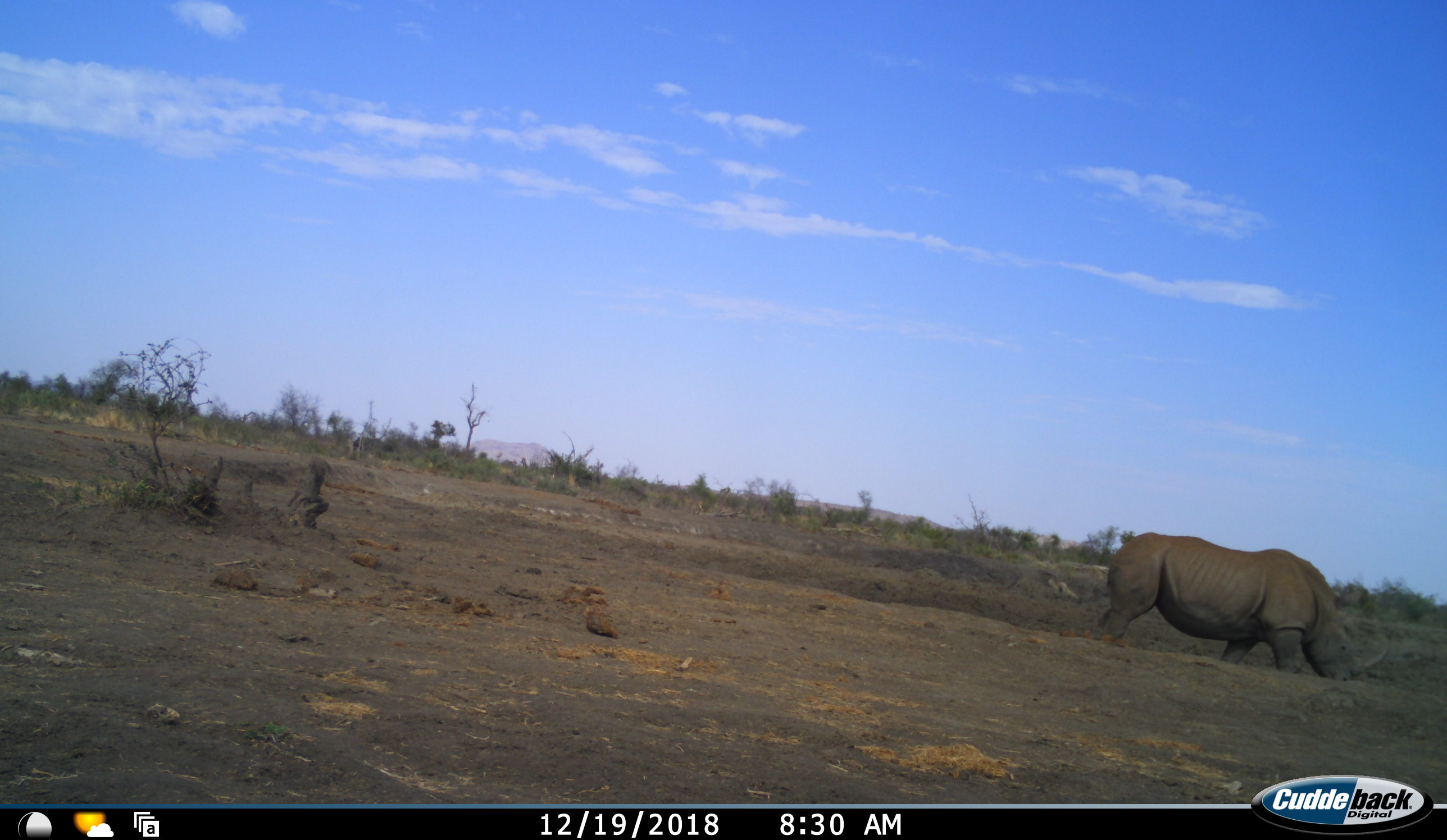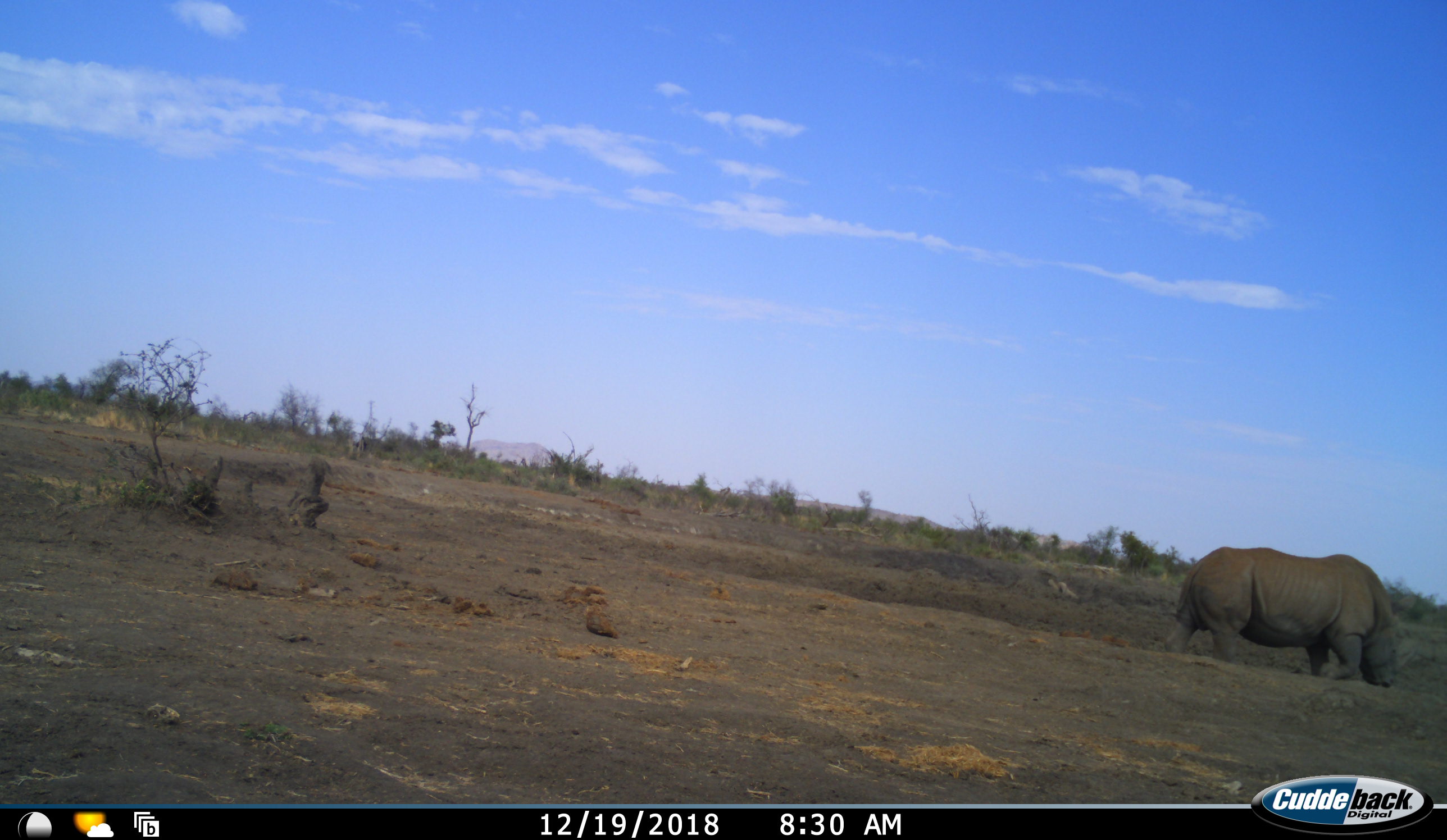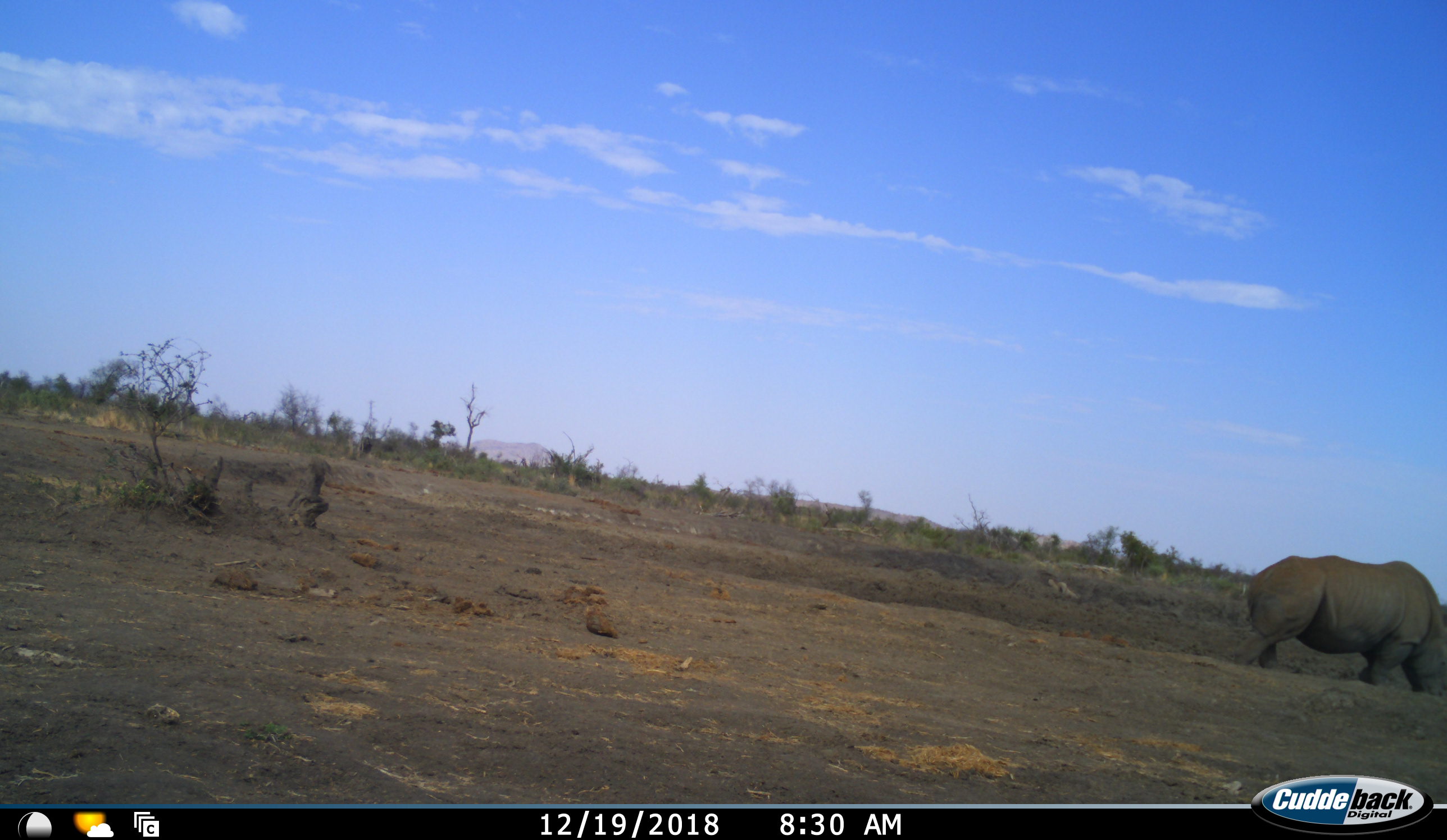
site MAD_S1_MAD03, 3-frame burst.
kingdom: Animalia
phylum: Chordata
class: Mammalia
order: Perissodactyla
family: Rhinocerotidae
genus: Diceros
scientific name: Diceros bicornis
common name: black rhinoceros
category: rhinocerosblack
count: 1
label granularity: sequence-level